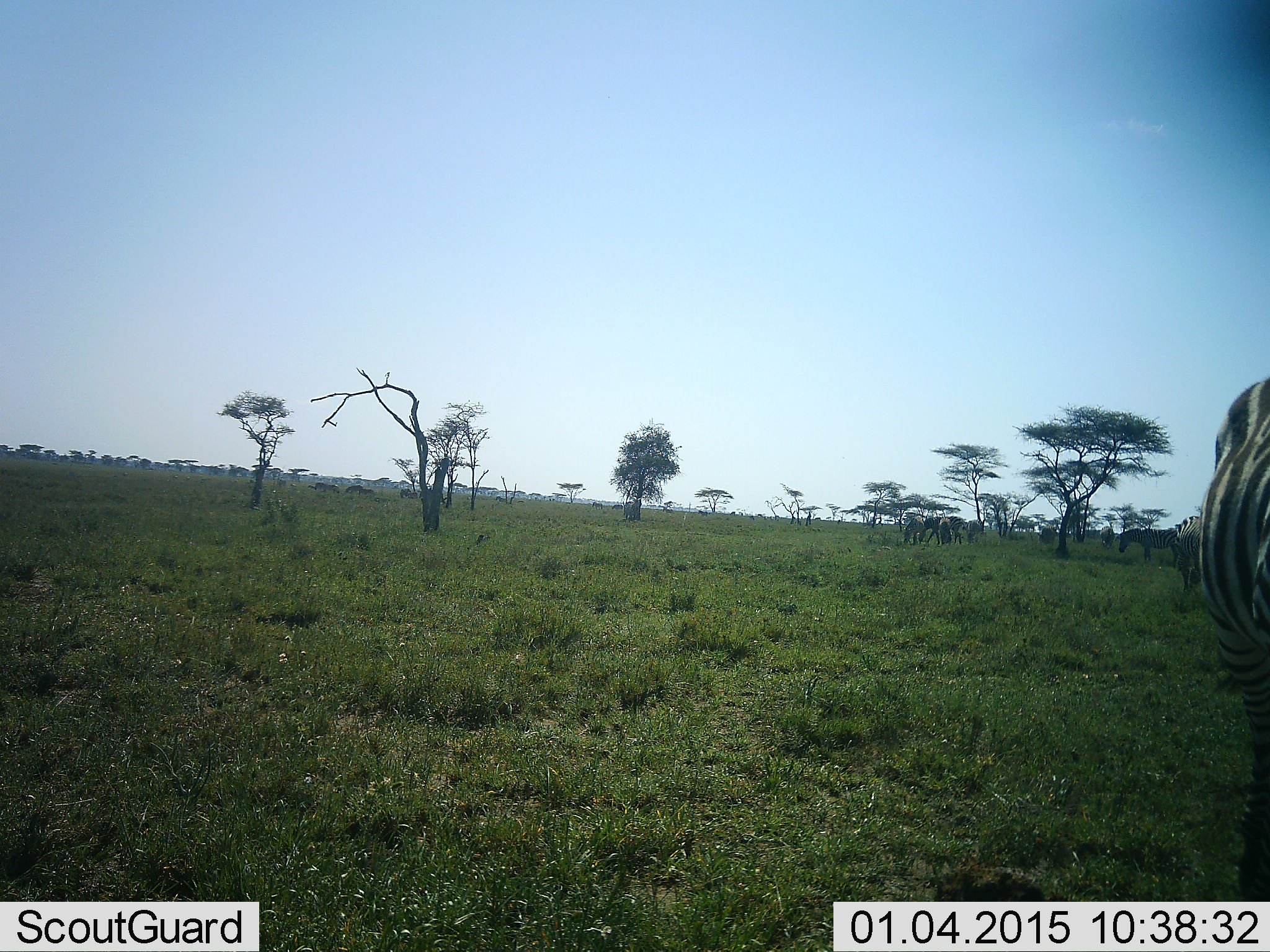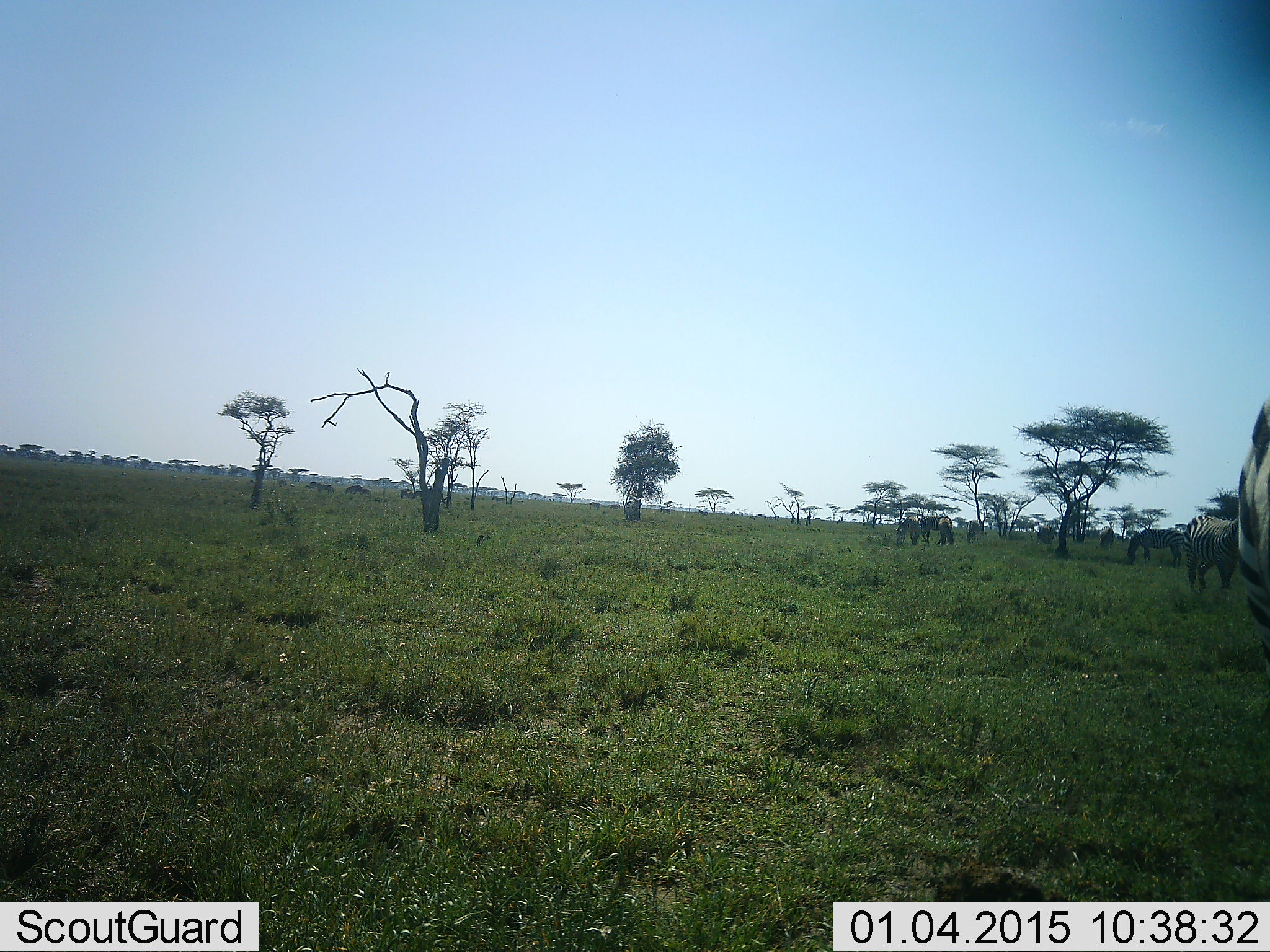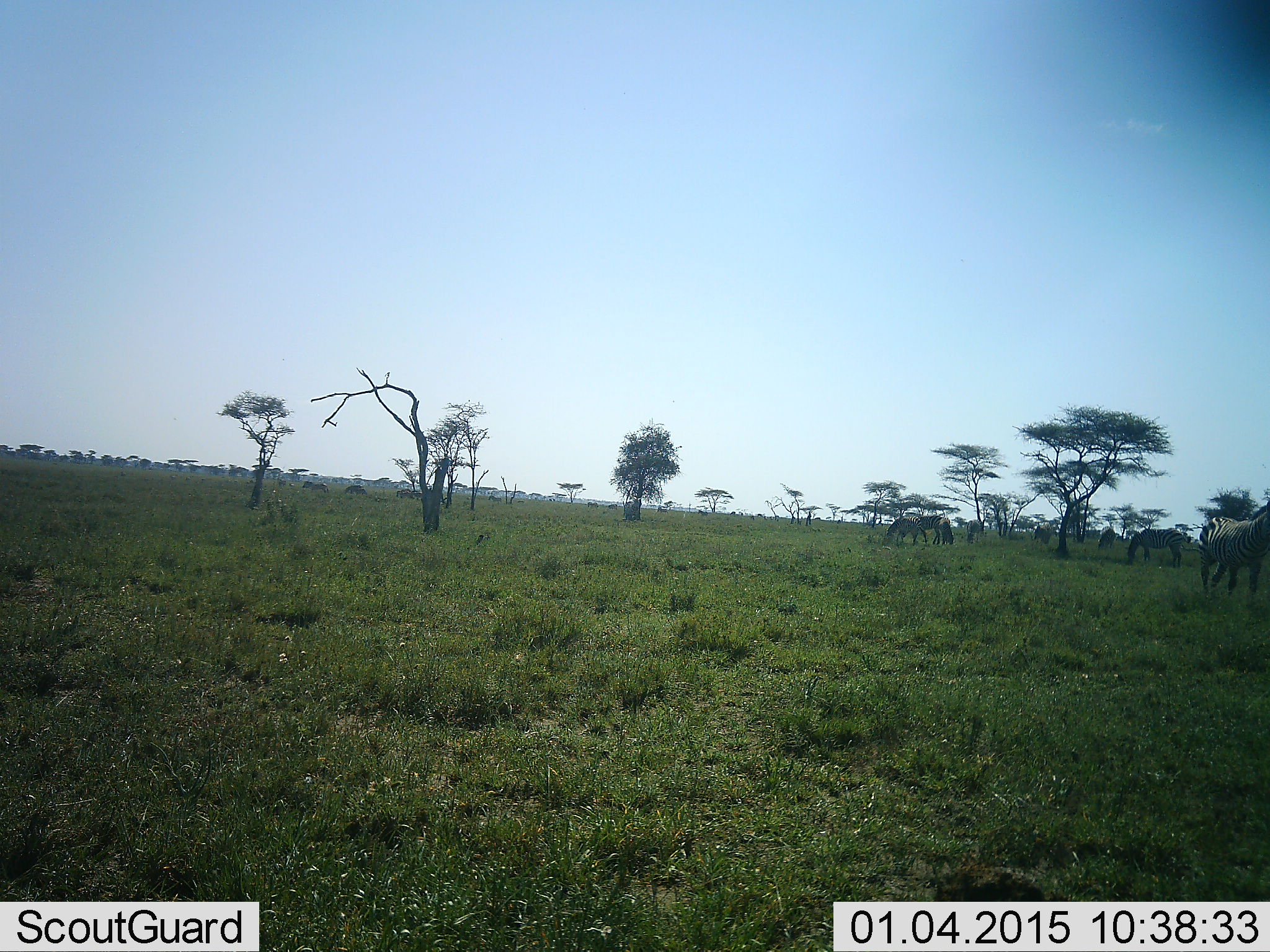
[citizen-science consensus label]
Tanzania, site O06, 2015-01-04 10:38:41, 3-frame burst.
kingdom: Animalia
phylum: Chordata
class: Mammalia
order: Perissodactyla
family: Equidae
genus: Equus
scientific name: Equus quagga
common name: plains zebra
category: zebra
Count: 9.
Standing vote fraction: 45%.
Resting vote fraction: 0%.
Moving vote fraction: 45%.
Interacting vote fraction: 0%.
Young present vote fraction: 0%.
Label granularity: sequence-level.